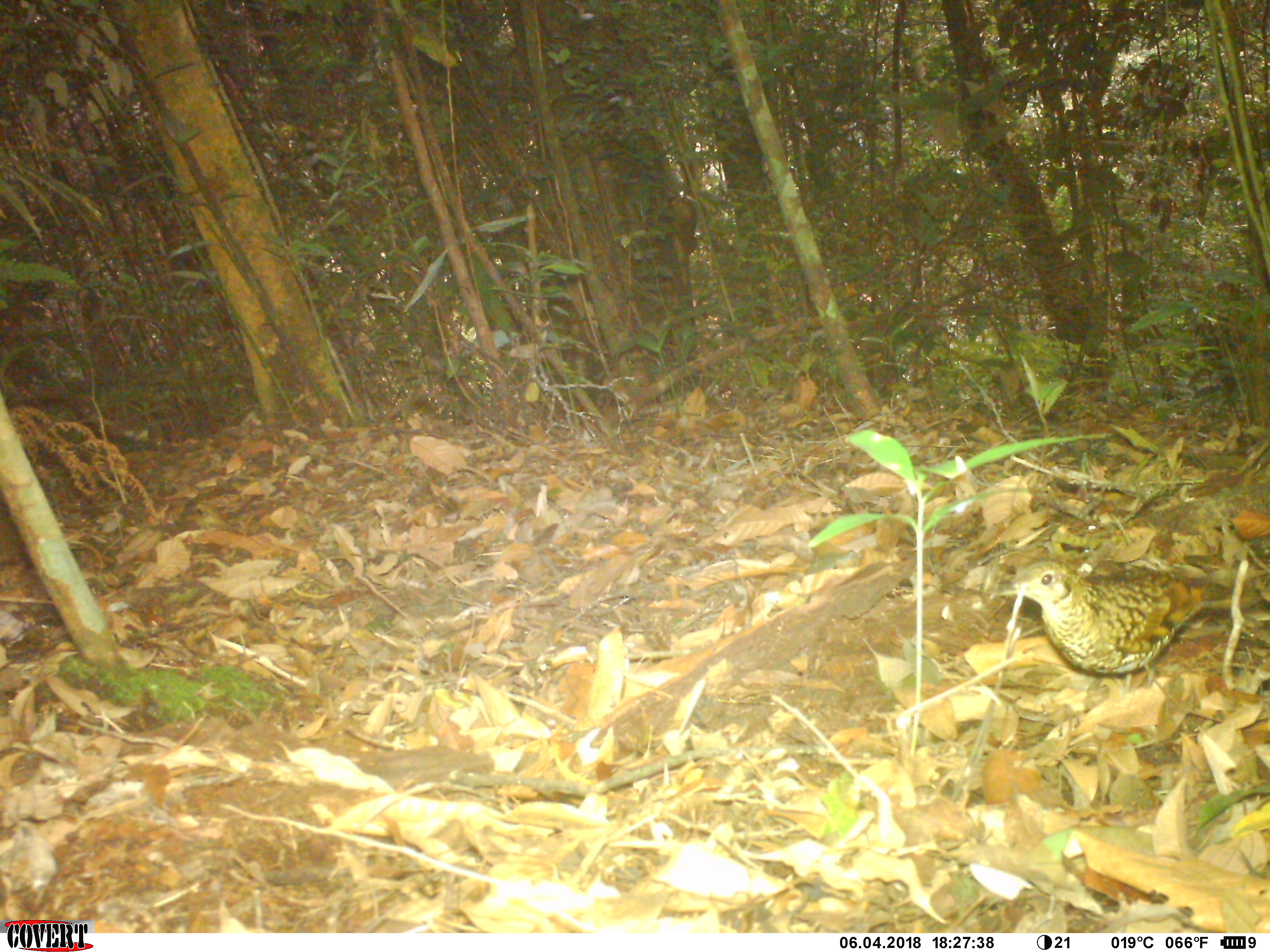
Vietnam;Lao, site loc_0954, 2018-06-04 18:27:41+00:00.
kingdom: Animalia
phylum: Chordata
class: Aves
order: Passeriformes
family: Turdidae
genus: Zoothera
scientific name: Zoothera dauma dauma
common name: scaly thrush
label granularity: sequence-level